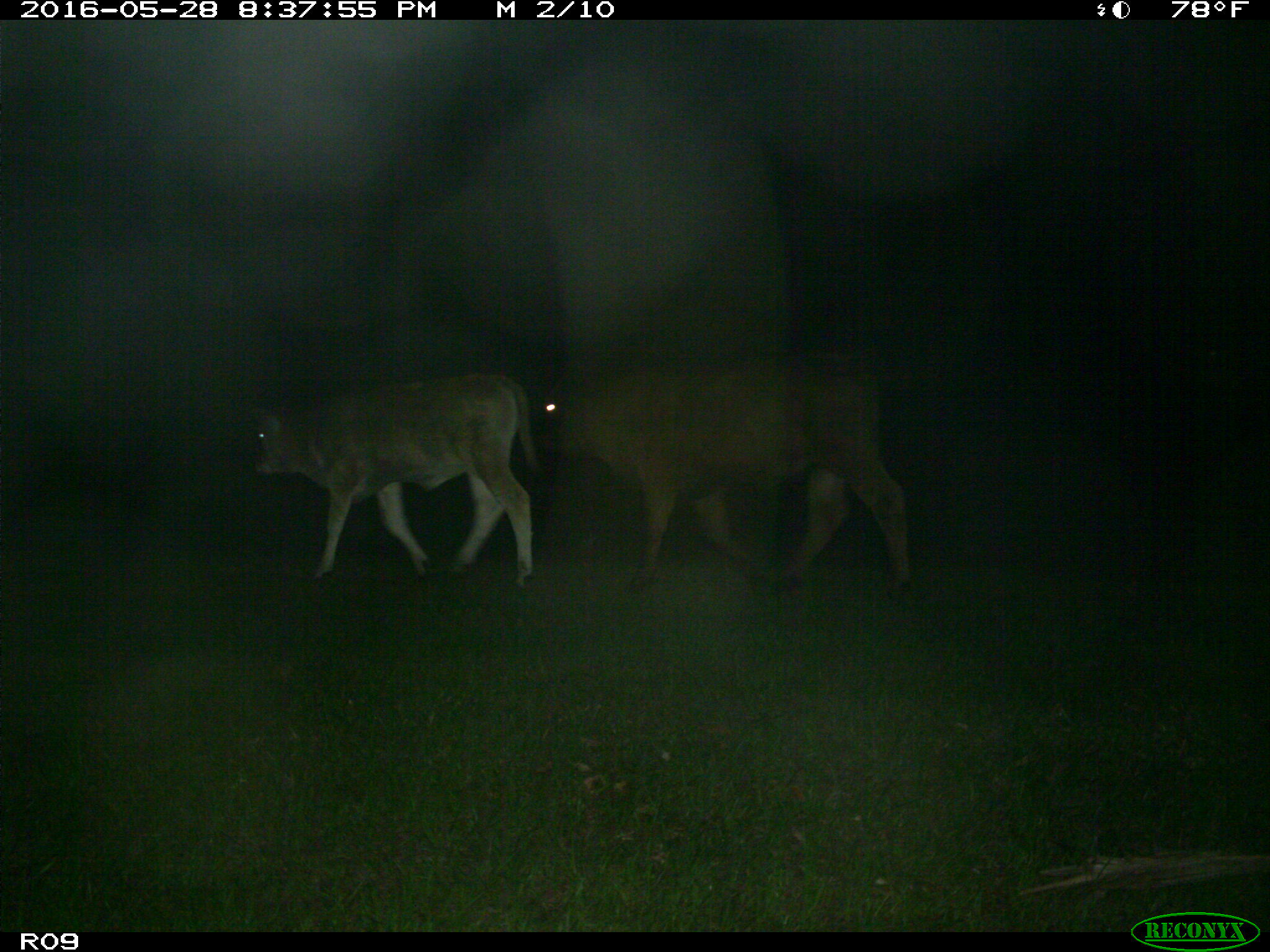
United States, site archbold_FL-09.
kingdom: Animalia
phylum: Chordata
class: Mammalia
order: Artiodactyla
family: Bovidae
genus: Bos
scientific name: Bos taurus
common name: domestic cow